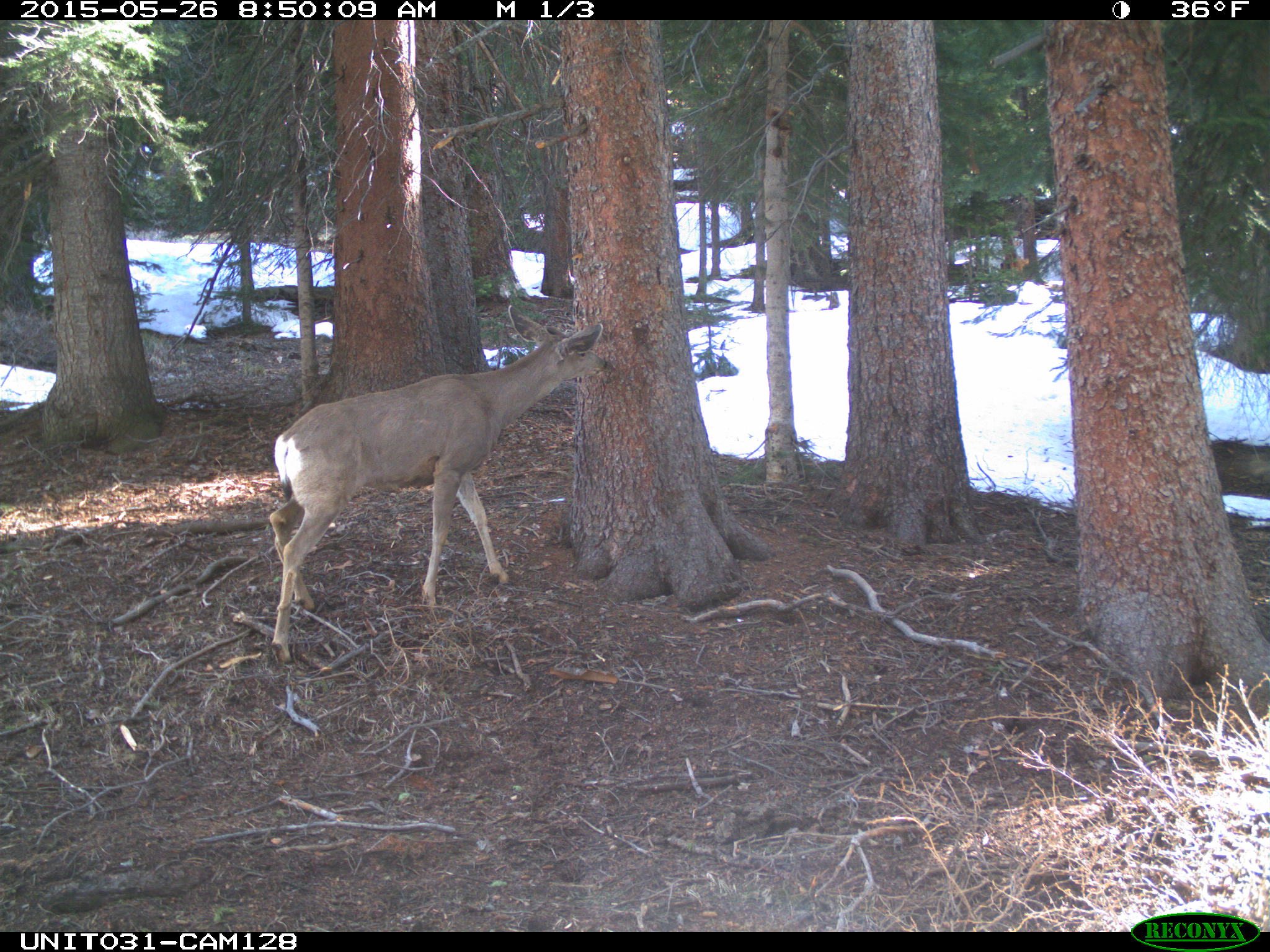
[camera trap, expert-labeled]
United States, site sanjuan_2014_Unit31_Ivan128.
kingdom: Animalia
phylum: Chordata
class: Mammalia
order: Artiodactyla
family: Cervidae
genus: Odocoileus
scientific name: Odocoileus hemionus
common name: mule deer